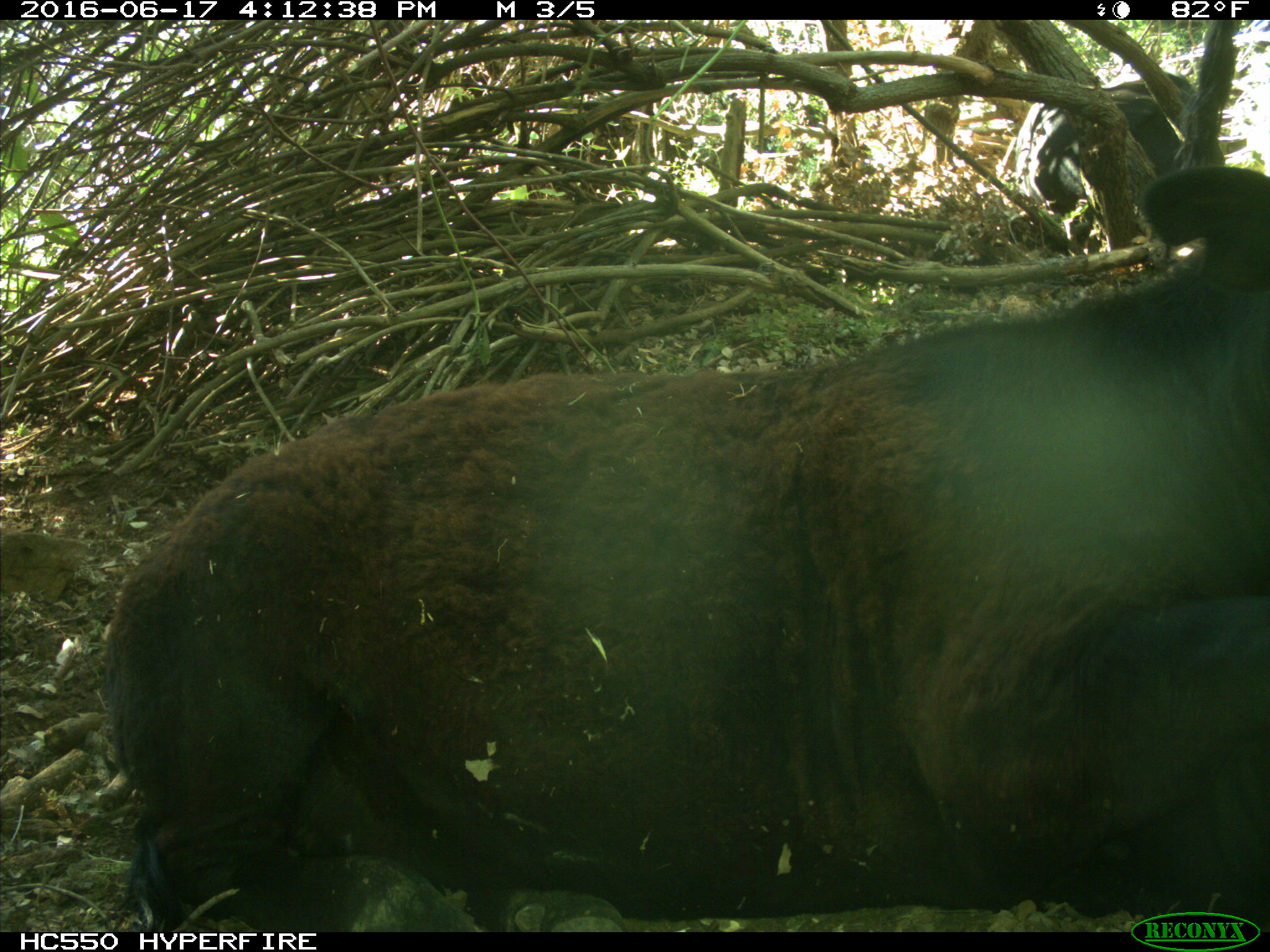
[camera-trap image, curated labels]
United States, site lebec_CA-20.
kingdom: Animalia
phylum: Chordata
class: Mammalia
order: Artiodactyla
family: Bovidae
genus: Bos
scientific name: Bos taurus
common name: domestic cow